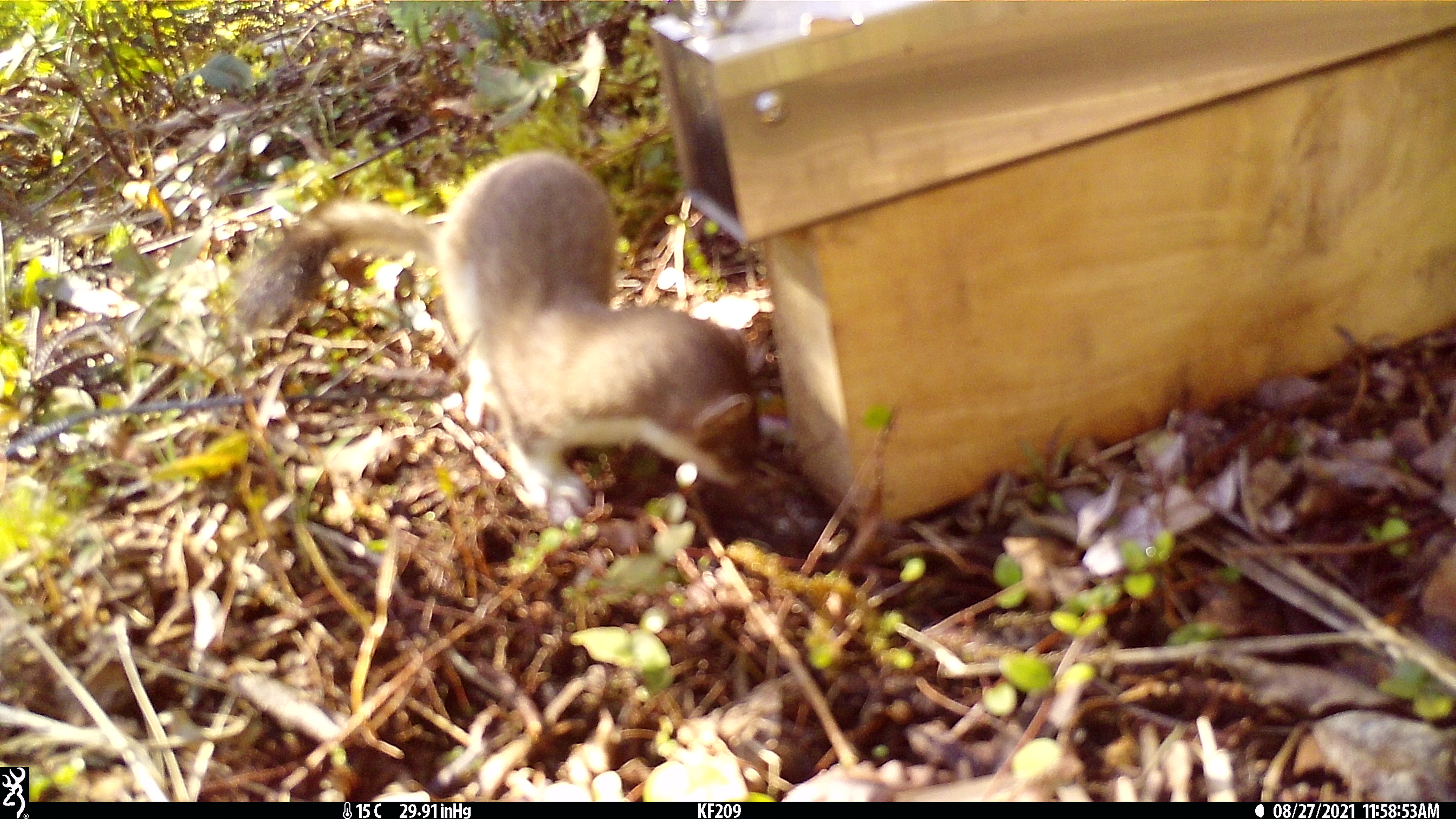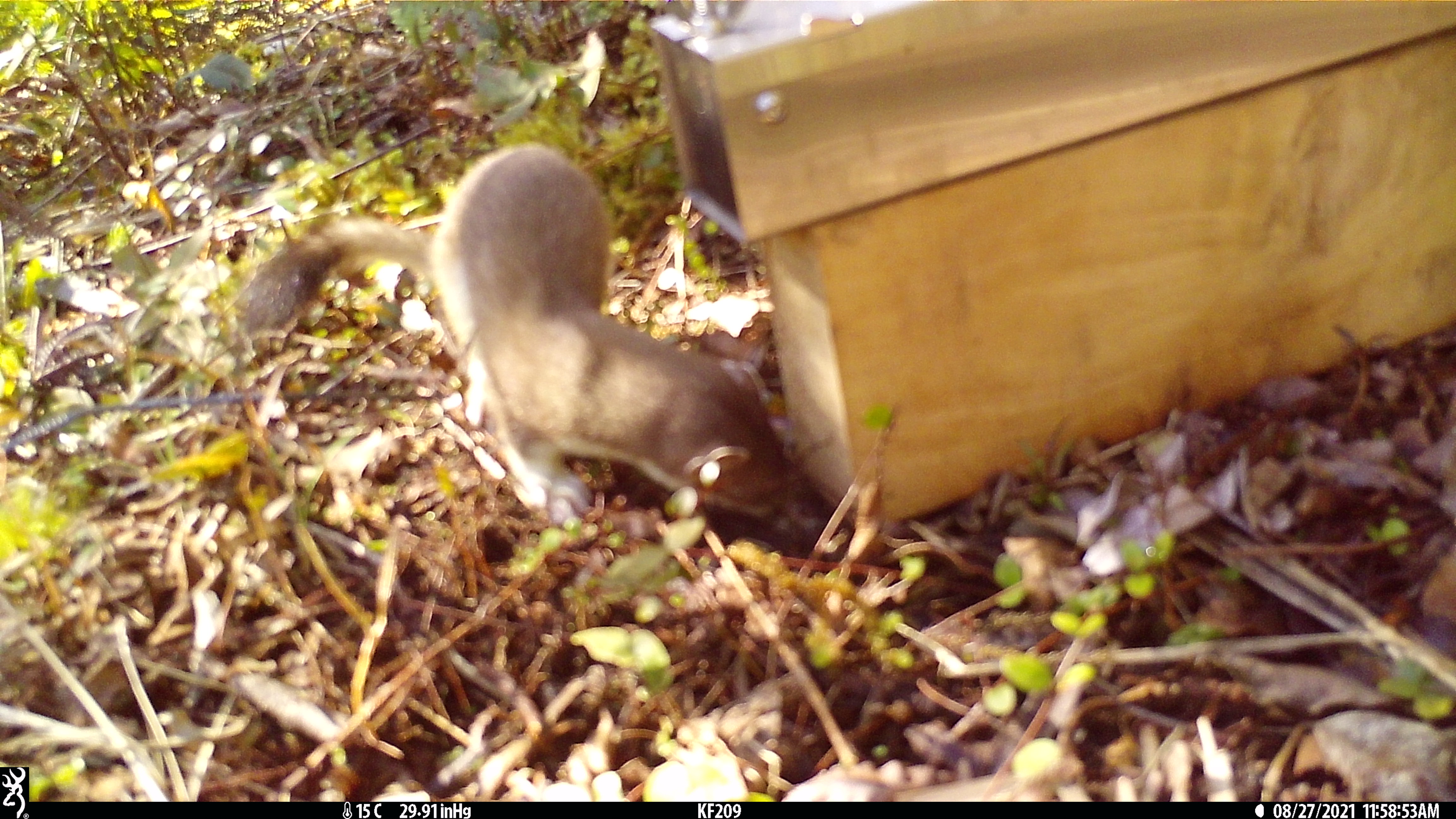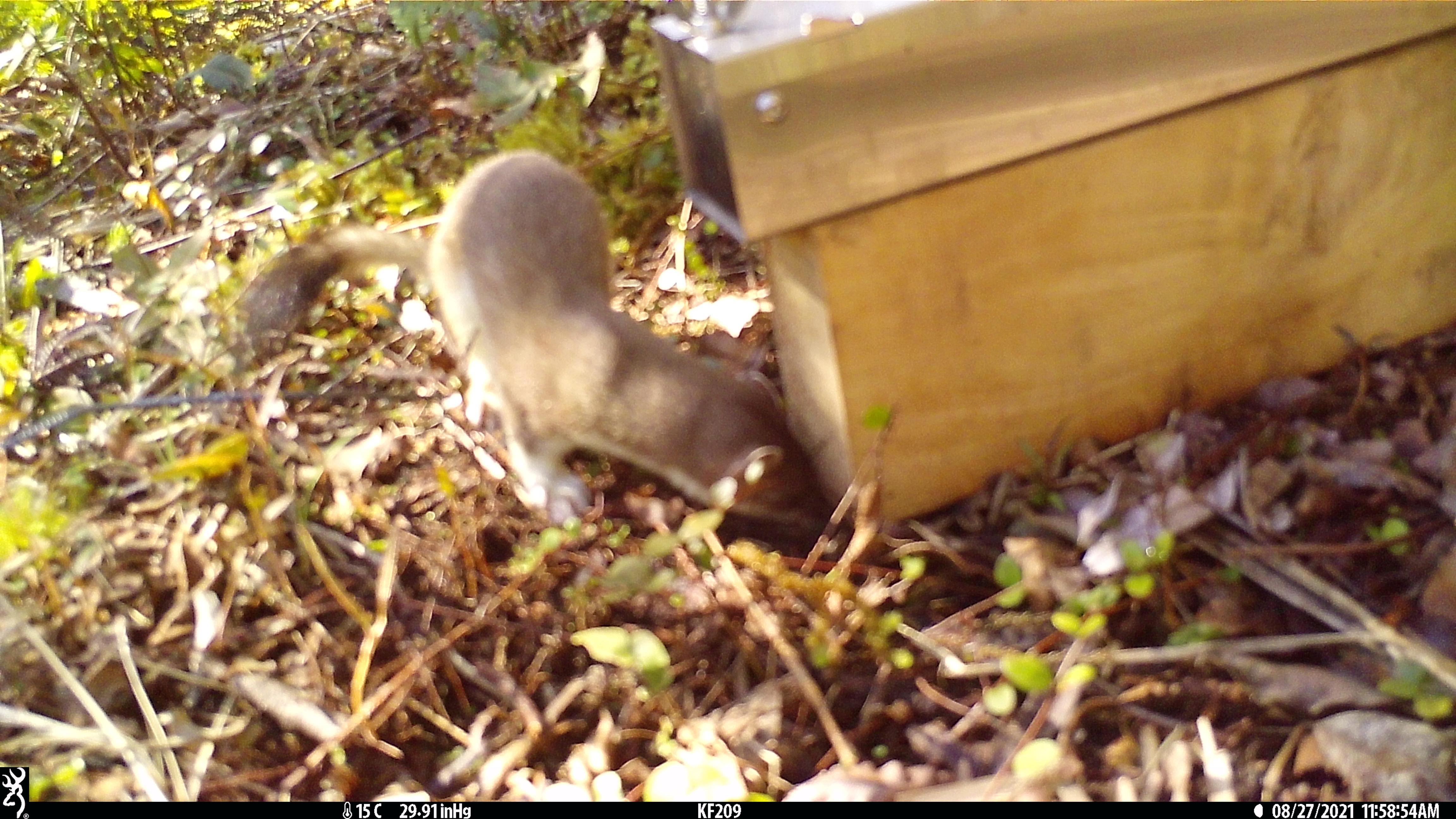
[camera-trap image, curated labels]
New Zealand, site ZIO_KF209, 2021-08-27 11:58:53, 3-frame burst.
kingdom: Animalia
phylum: Chordata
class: Mammalia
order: Carnivora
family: Mustelidae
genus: Mustela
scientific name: Mustela erminea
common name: stoat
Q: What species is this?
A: Stoat (Mustela erminea).